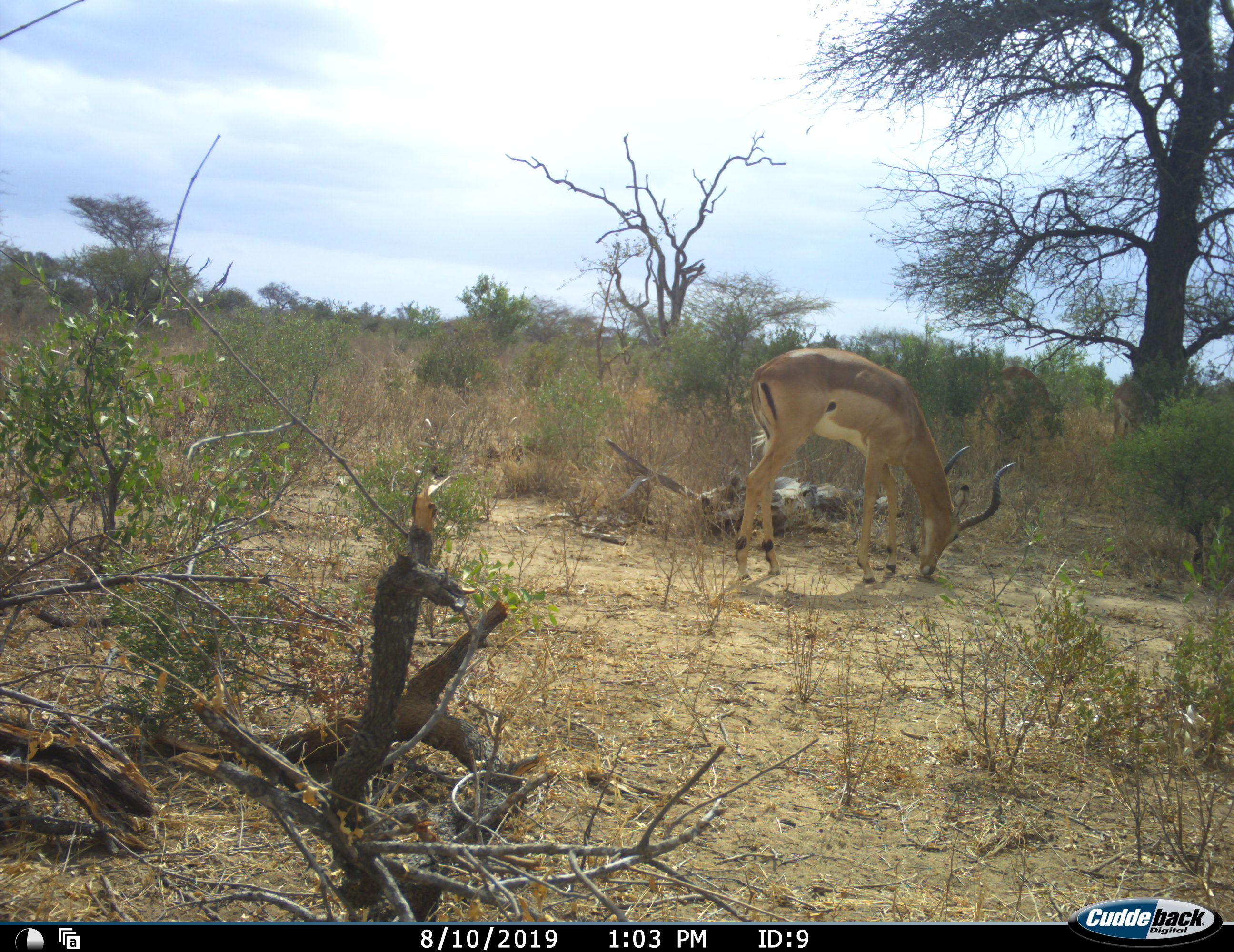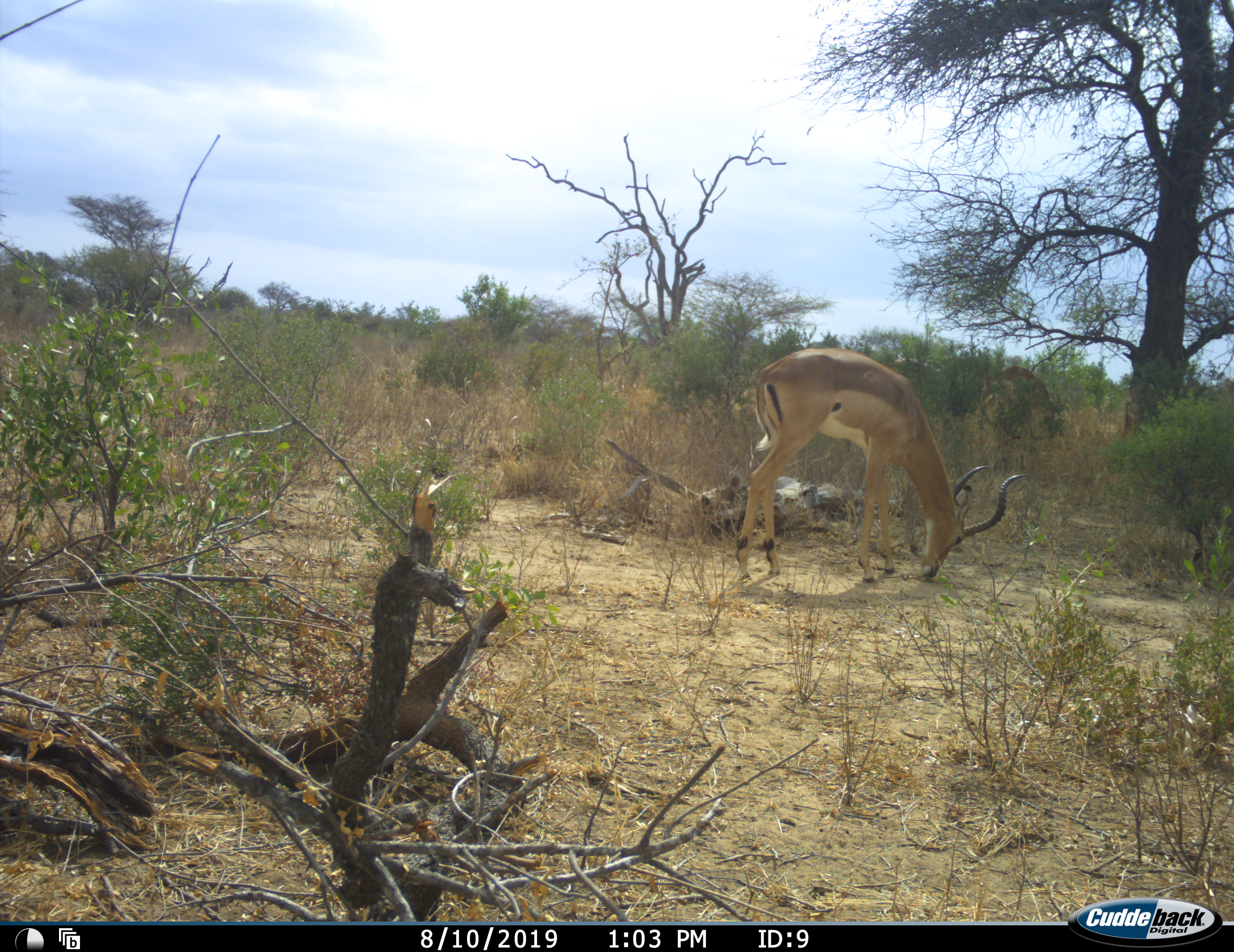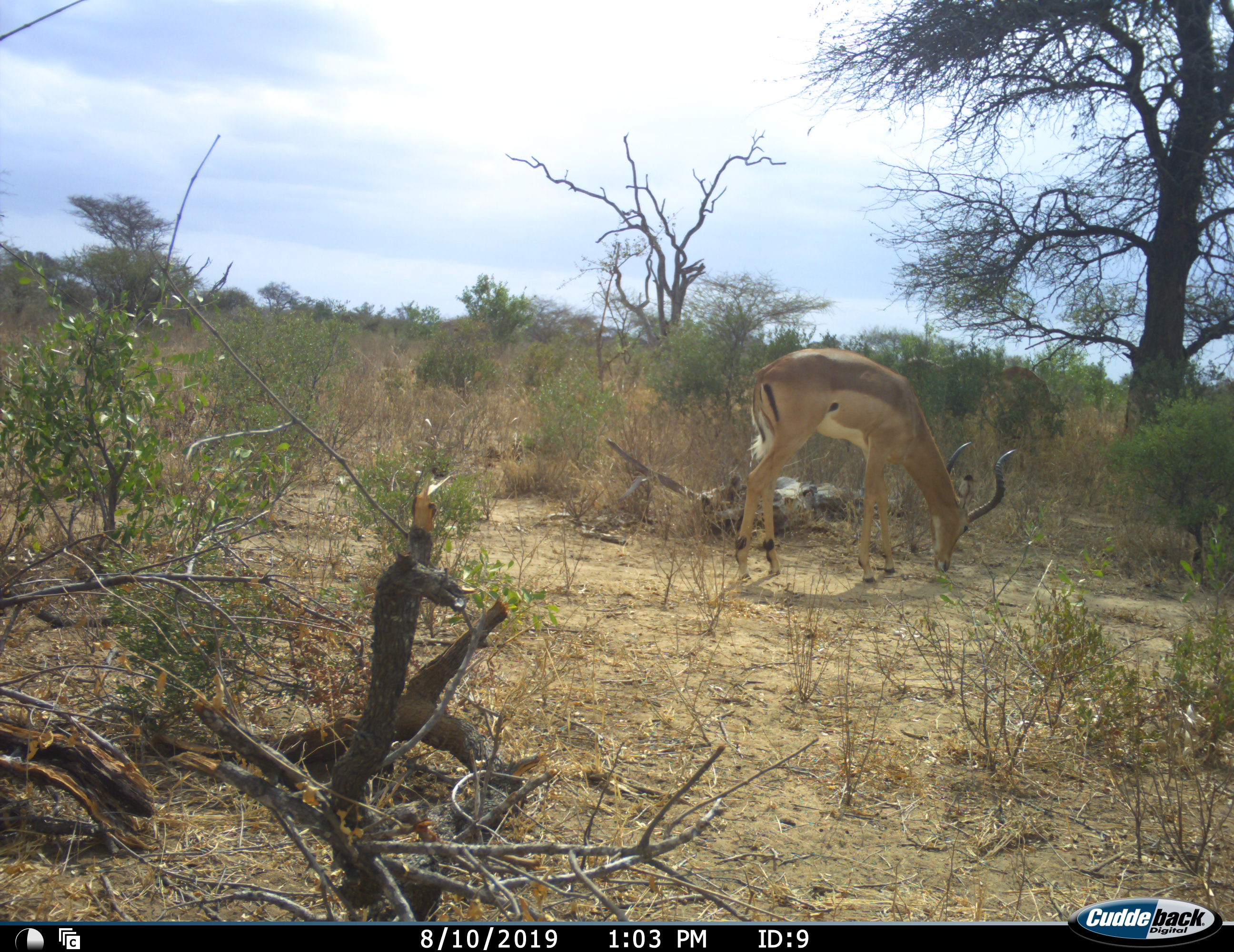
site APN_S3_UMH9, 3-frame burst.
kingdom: Animalia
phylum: Chordata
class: Mammalia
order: Artiodactyla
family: Bovidae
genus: Aepyceros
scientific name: Aepyceros melampus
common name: impala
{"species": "impala (Aepyceros melampus)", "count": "1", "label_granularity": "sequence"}